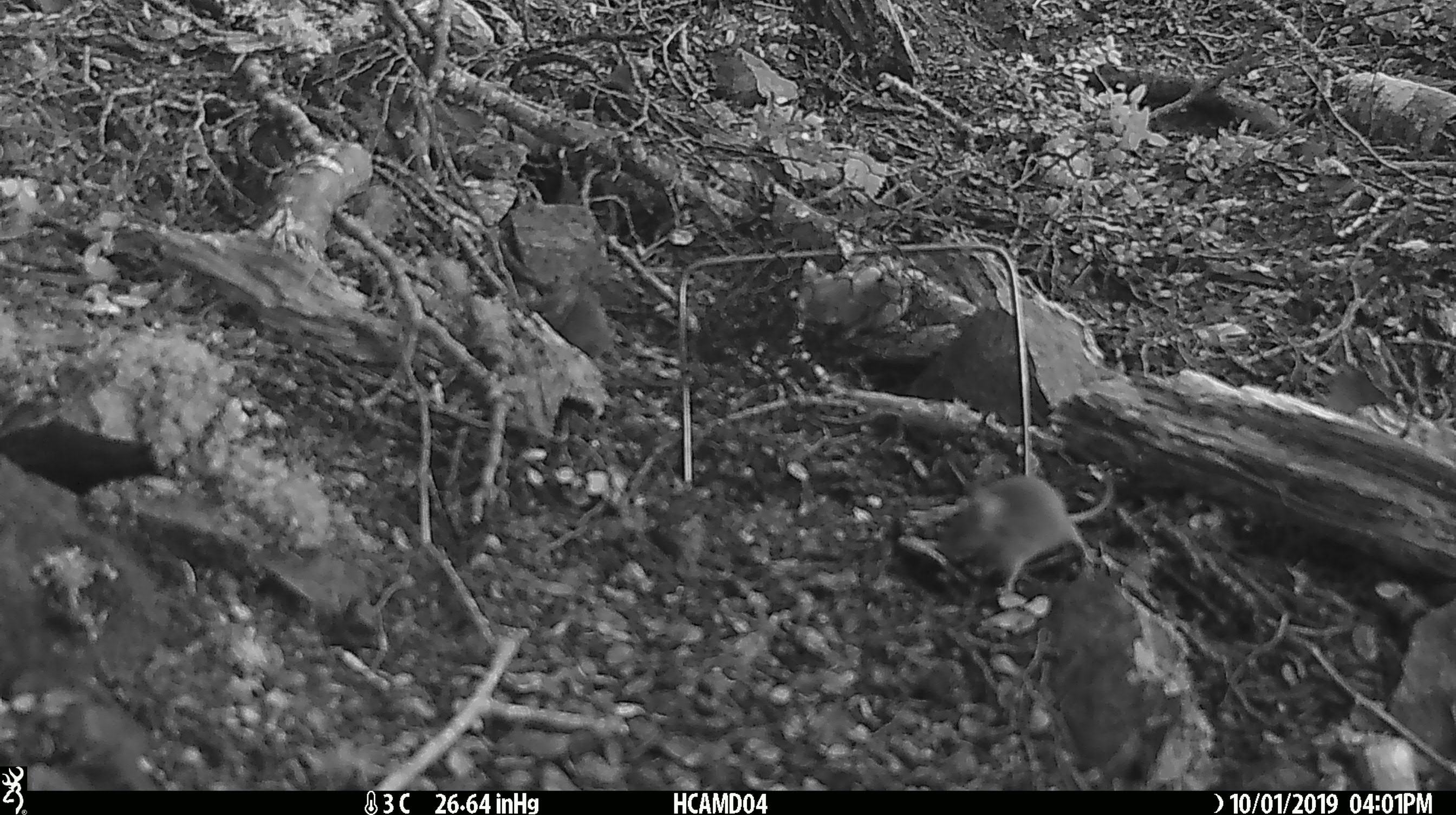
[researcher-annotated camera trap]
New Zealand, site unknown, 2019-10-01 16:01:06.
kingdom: Animalia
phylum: Chordata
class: Mammalia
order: Rodentia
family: Muridae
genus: Mus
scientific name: Mus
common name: mouse